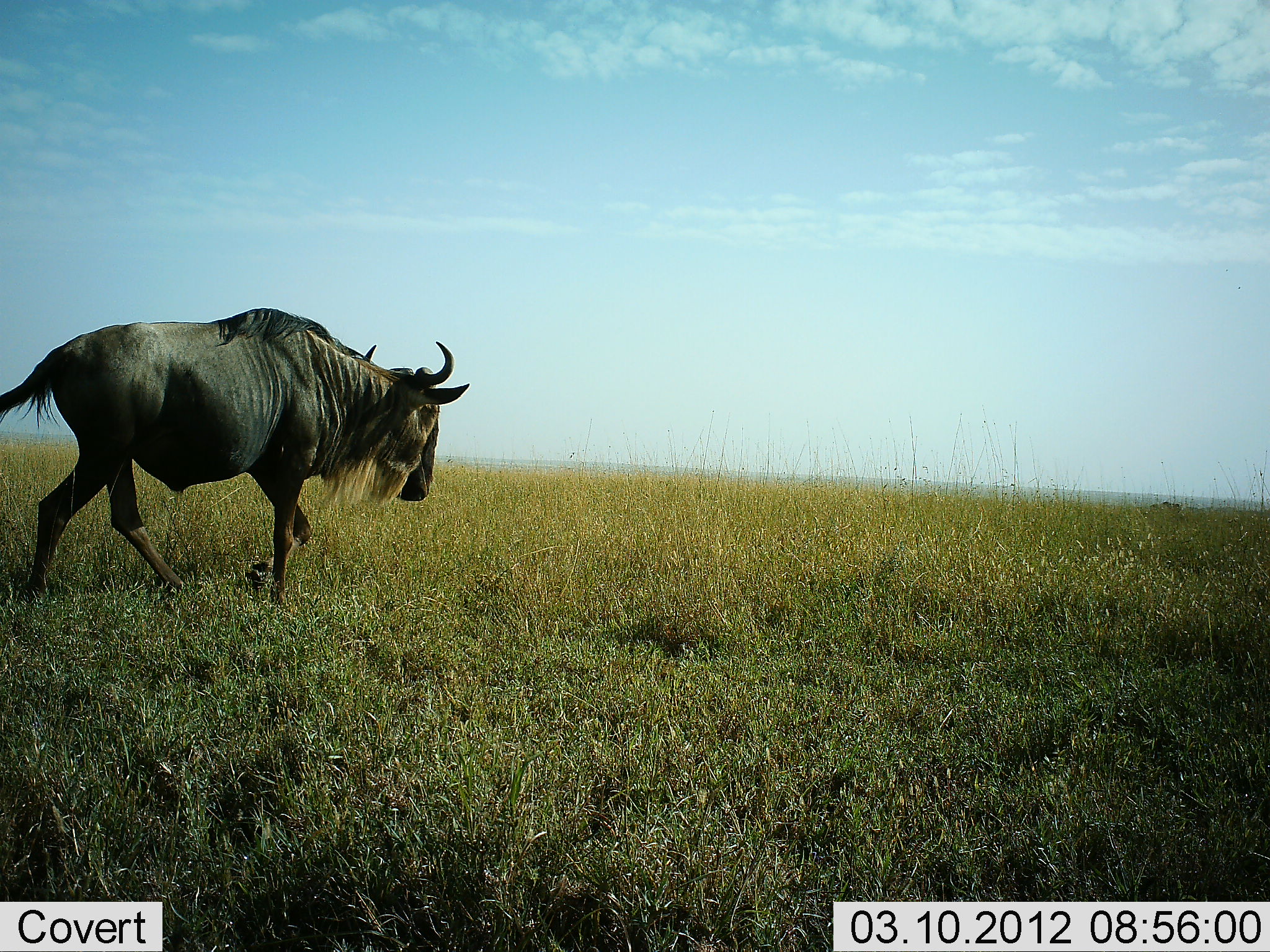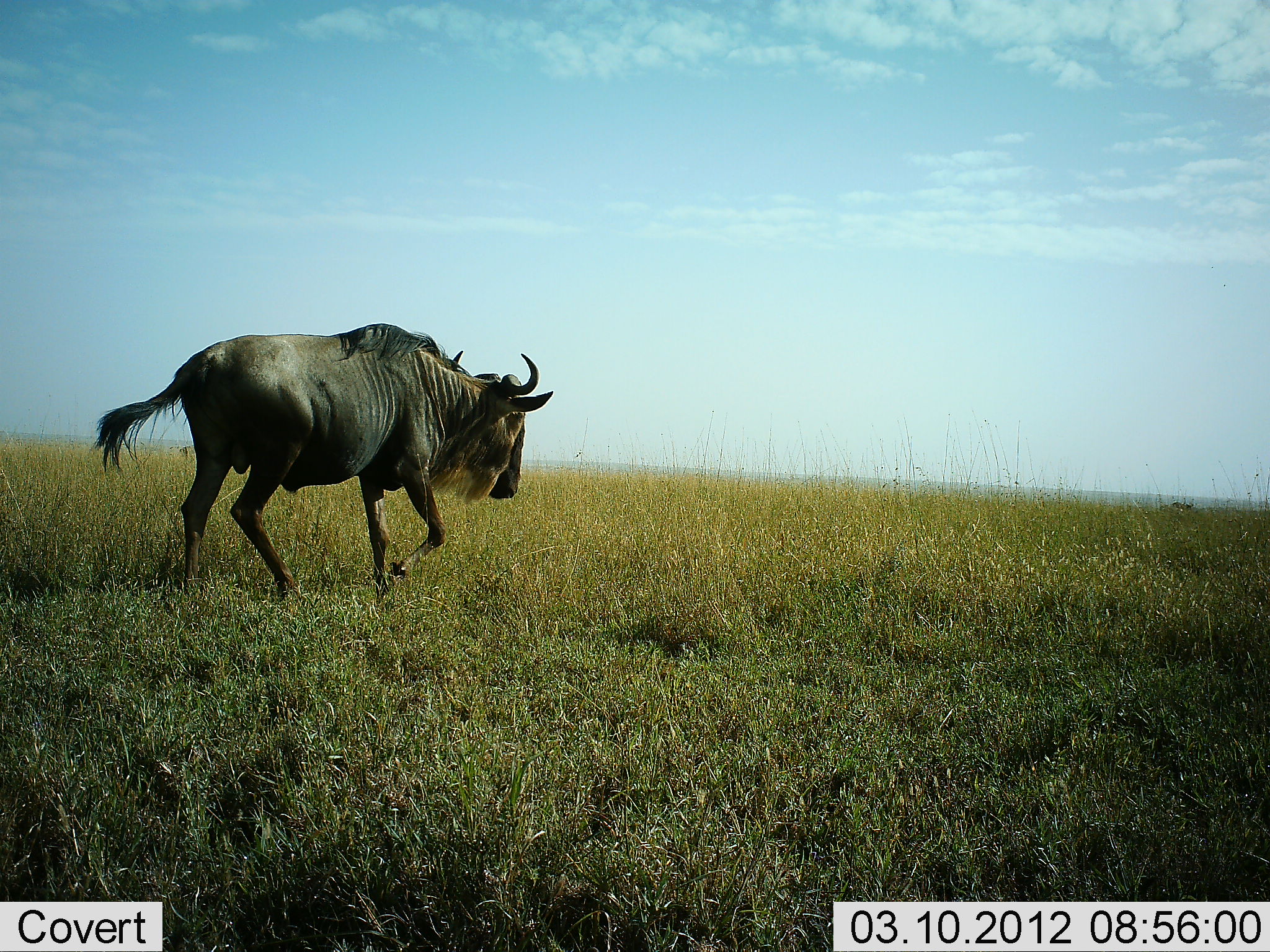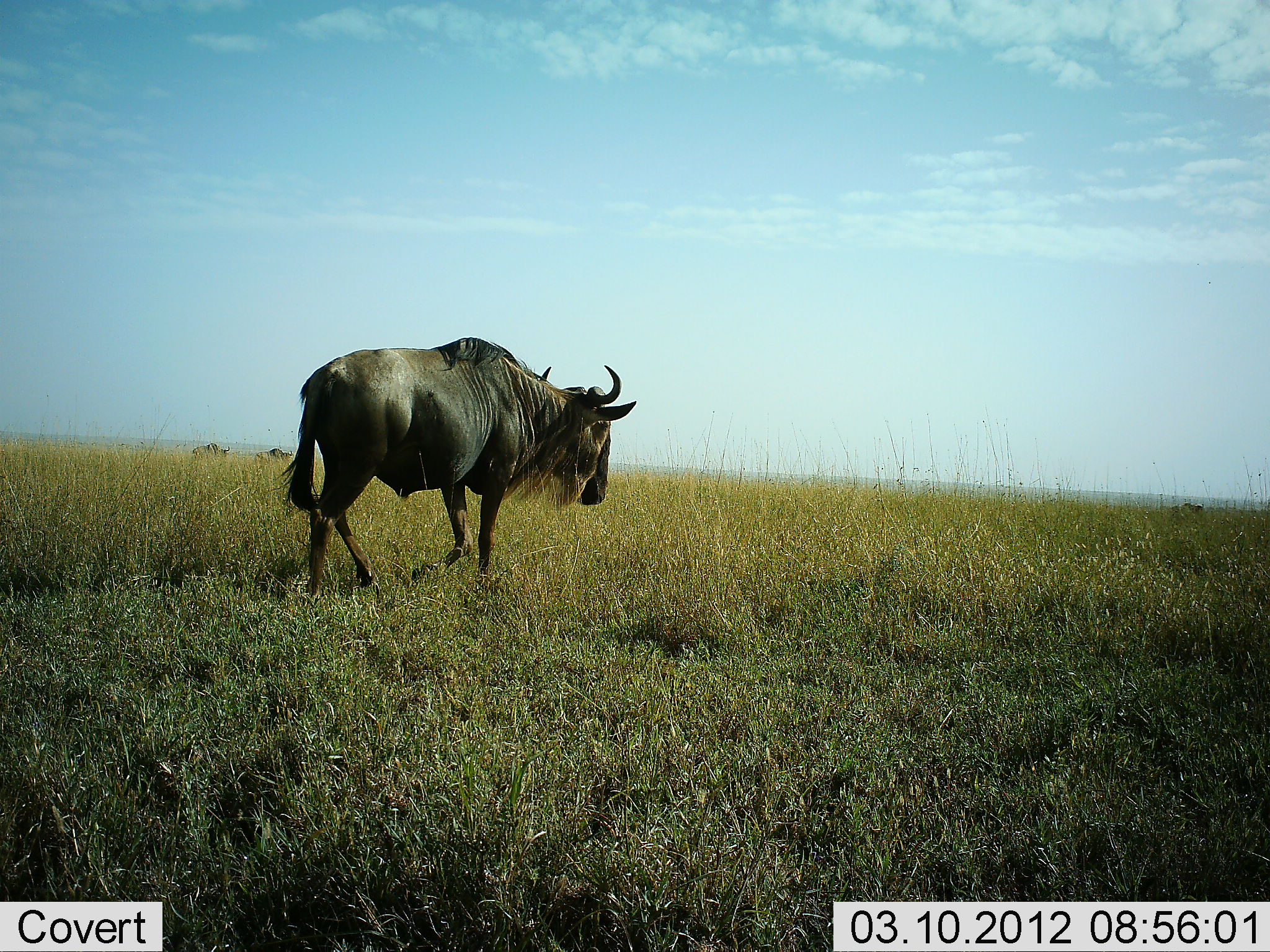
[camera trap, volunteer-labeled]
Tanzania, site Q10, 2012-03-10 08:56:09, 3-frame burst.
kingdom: Animalia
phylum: Chordata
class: Mammalia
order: Artiodactyla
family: Bovidae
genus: Connochaetes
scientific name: Connochaetes taurinus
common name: blue wildebeest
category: wildebeest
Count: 1.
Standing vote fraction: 9%.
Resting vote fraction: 0%.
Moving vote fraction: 95%.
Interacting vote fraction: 0%.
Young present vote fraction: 0%.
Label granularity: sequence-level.